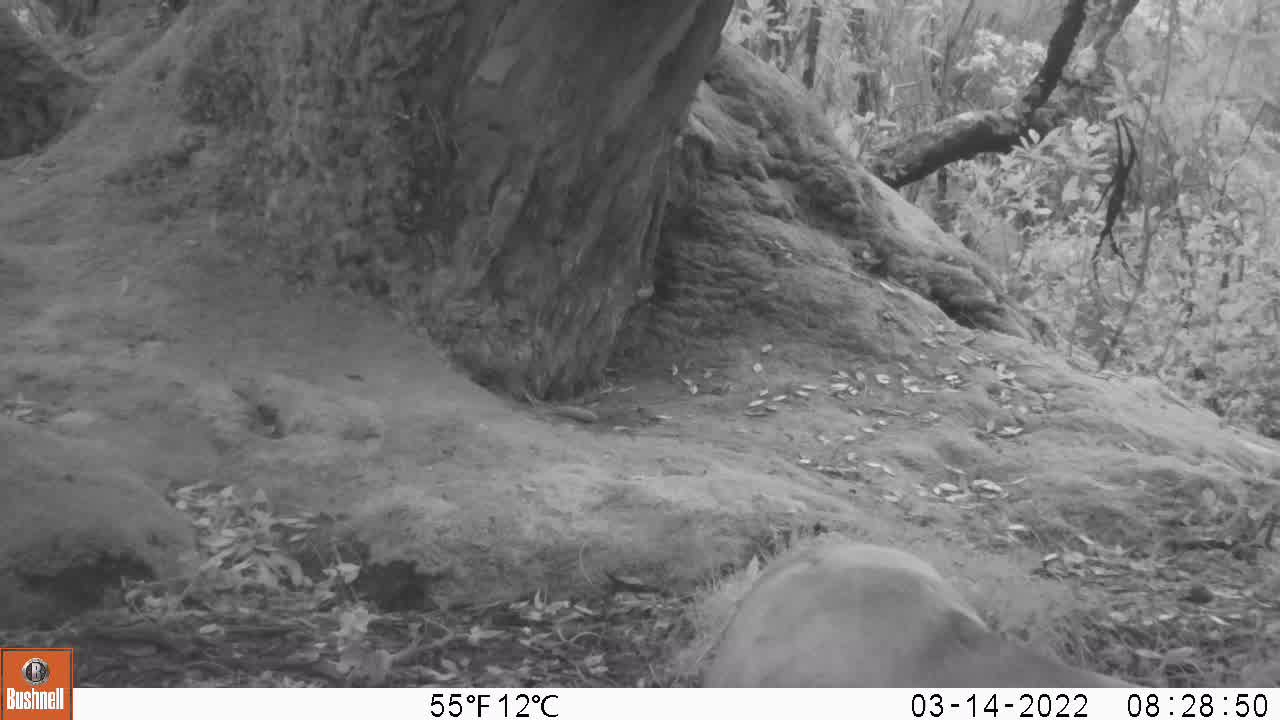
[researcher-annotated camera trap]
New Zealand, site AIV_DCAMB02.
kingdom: Animalia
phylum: Chordata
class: Mammalia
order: Carnivora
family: Otariidae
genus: Phocarctos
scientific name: Phocarctos hookeri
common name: new zealand sea lion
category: sealion